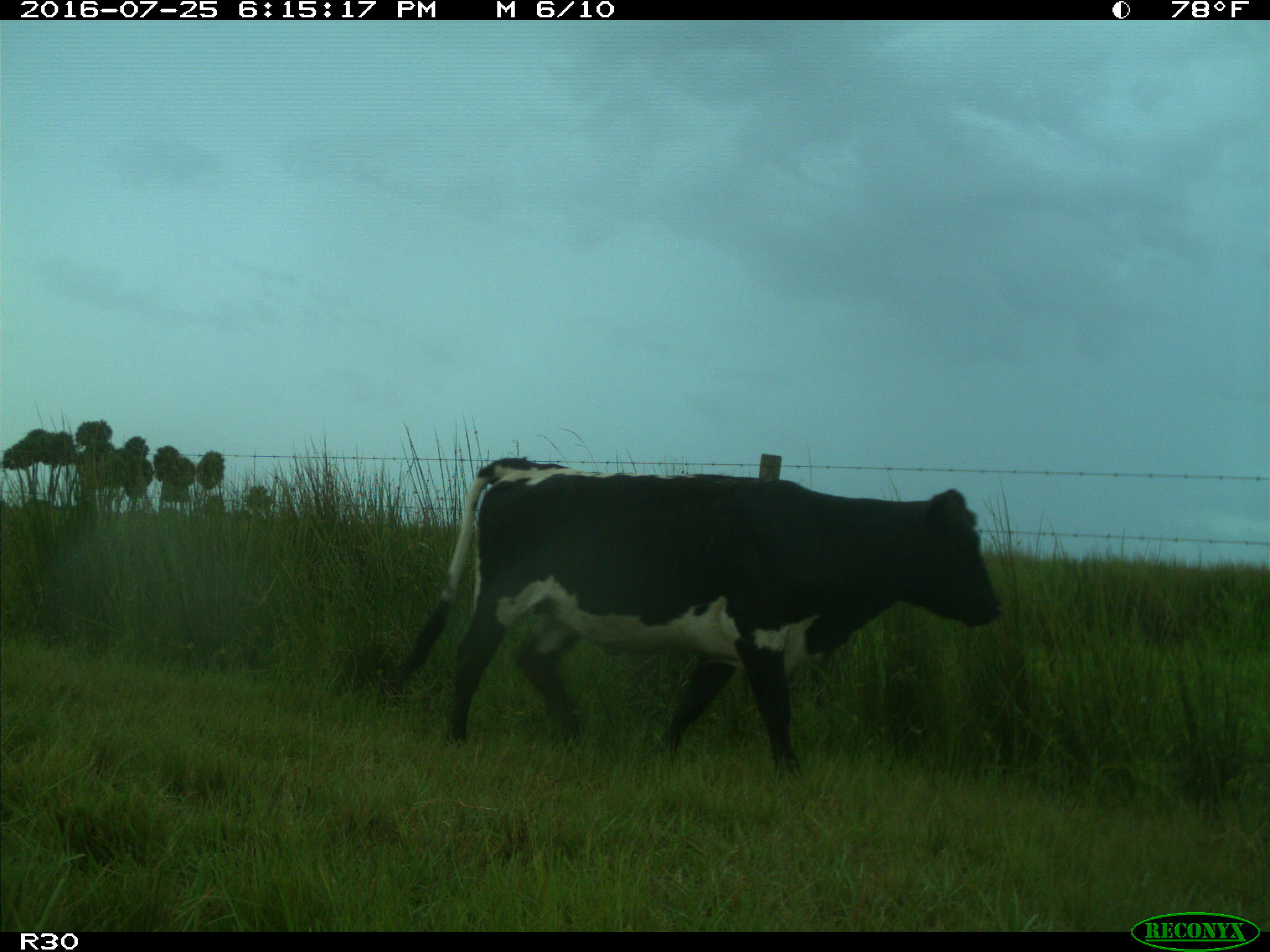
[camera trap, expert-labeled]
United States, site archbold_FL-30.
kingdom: Animalia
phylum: Chordata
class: Mammalia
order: Artiodactyla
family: Bovidae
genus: Bos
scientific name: Bos taurus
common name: domestic cow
Bos taurus (domestic cow).